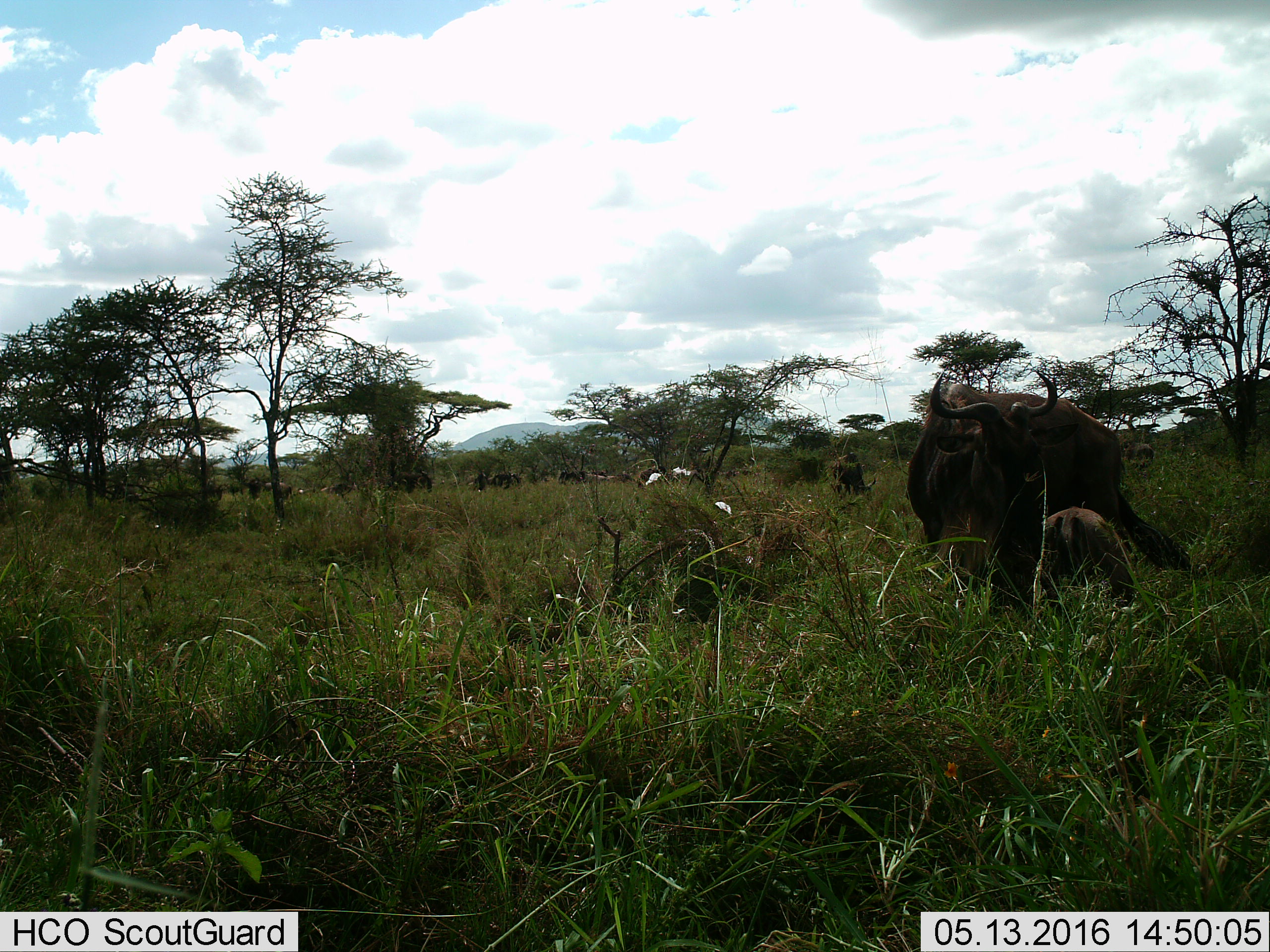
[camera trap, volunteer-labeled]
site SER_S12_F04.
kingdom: Animalia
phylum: Chordata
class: Mammalia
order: Artiodactyla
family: Bovidae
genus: Connochaetes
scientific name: Connochaetes taurinus taurinus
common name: blue wildebeest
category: wildebeestblue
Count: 11-50.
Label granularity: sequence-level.